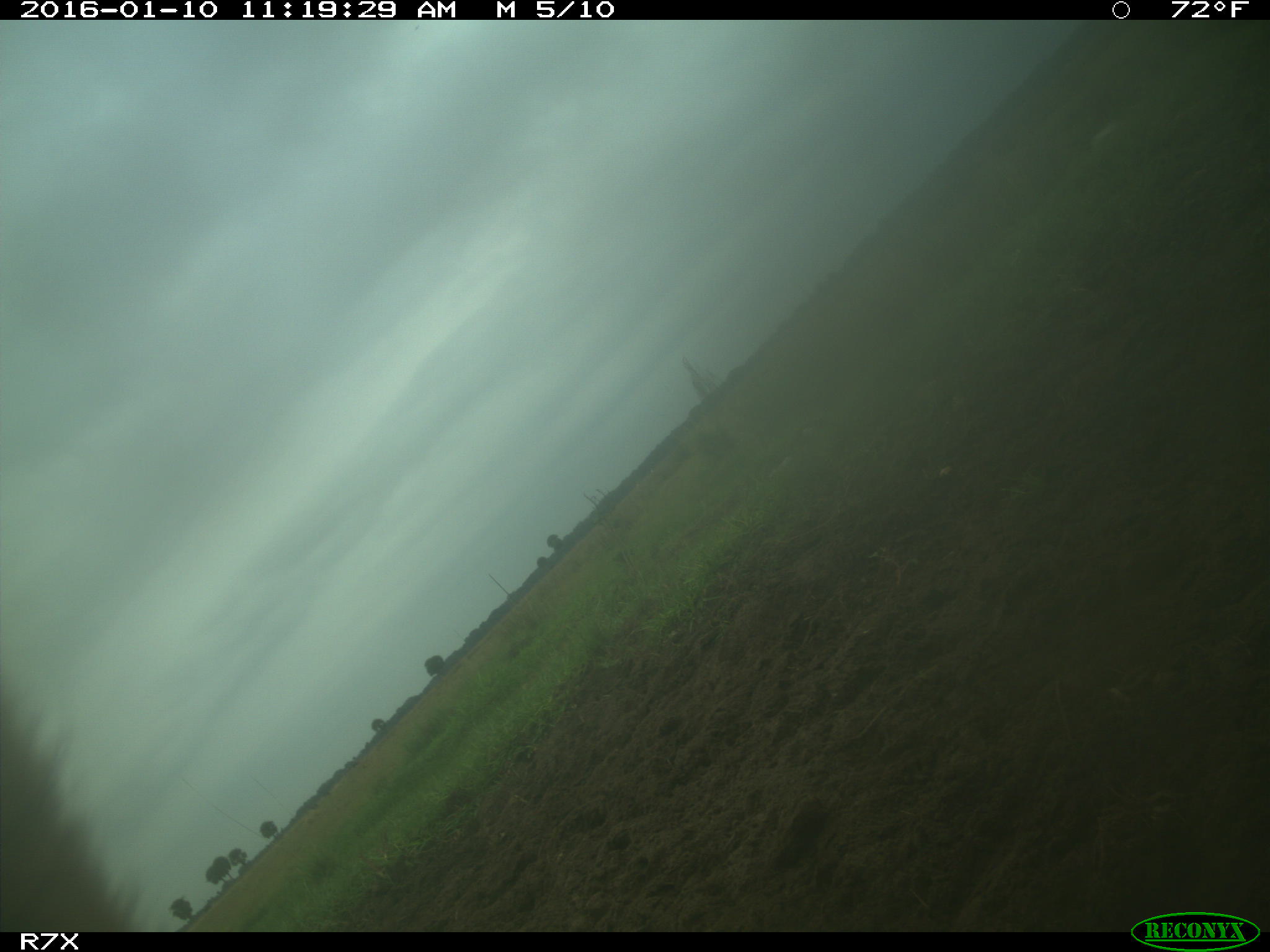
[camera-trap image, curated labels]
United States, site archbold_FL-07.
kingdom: Animalia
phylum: Chordata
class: Mammalia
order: Artiodactyla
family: Bovidae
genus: Bos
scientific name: Bos taurus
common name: domestic cow